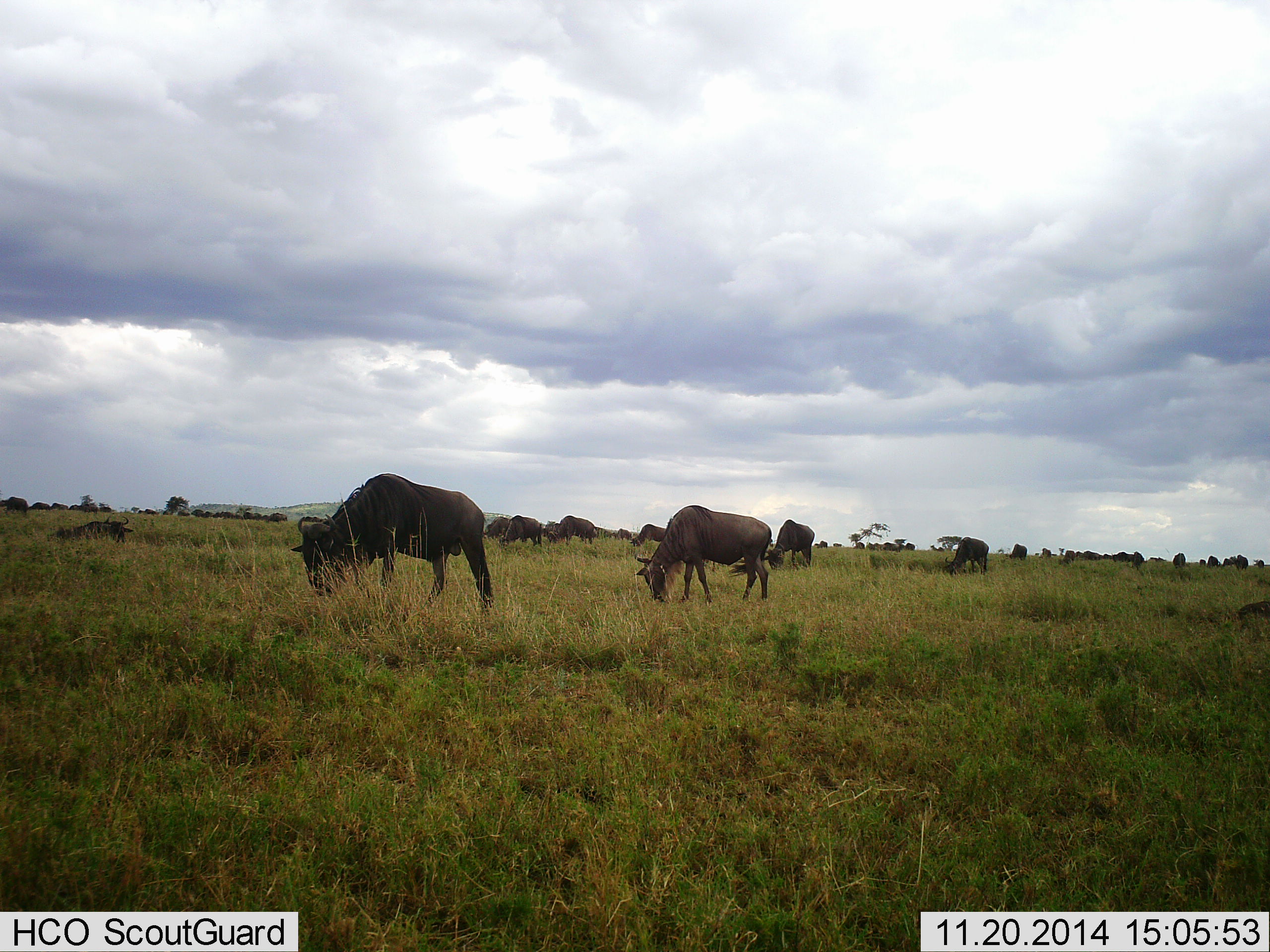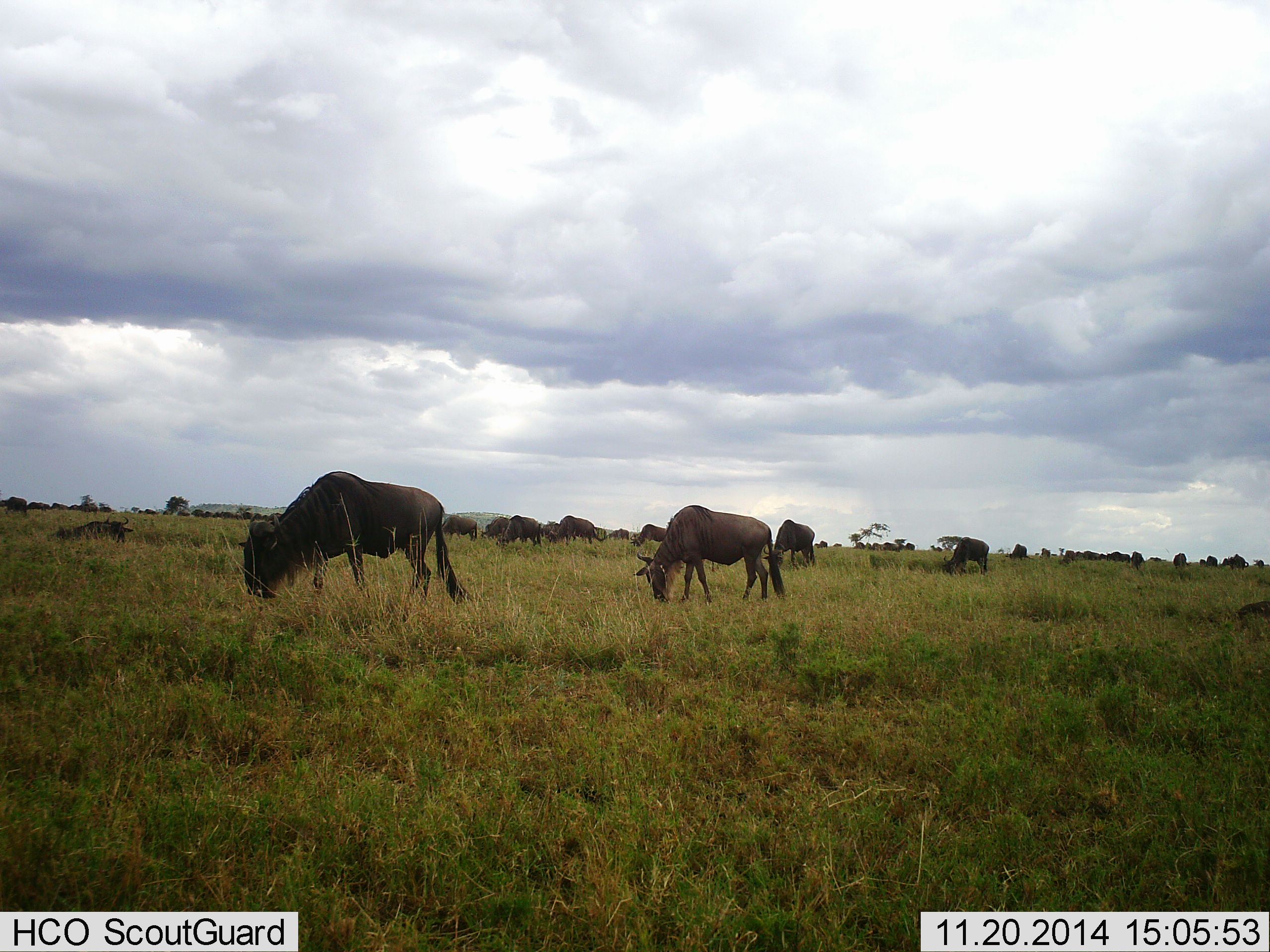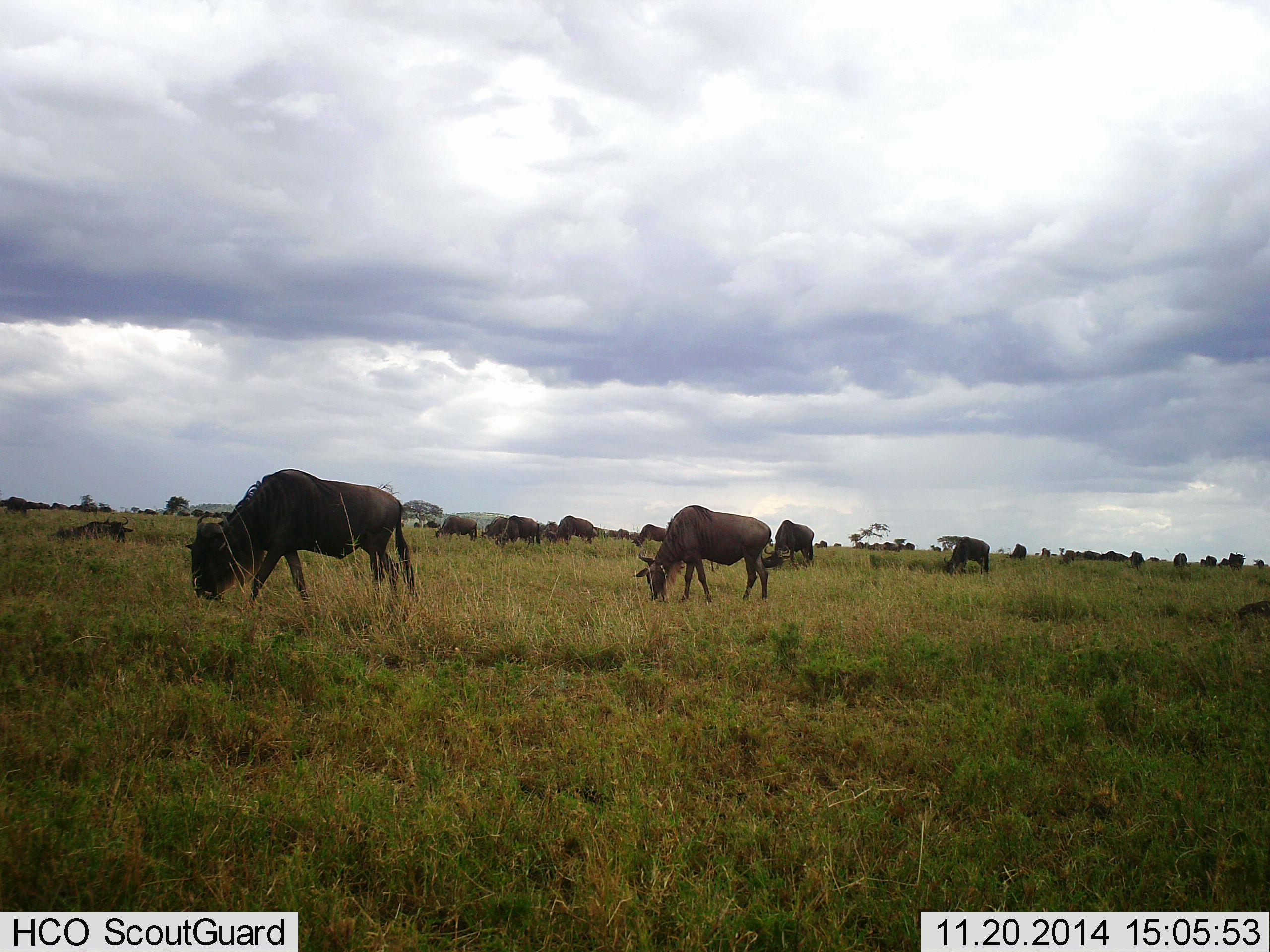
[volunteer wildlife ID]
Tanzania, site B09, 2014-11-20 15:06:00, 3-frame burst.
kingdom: Animalia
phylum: Chordata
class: Mammalia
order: Artiodactyla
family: Bovidae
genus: Connochaetes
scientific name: Connochaetes taurinus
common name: blue wildebeest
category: wildebeest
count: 11-50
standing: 10%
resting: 20%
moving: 10%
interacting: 0%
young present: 0%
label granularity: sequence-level